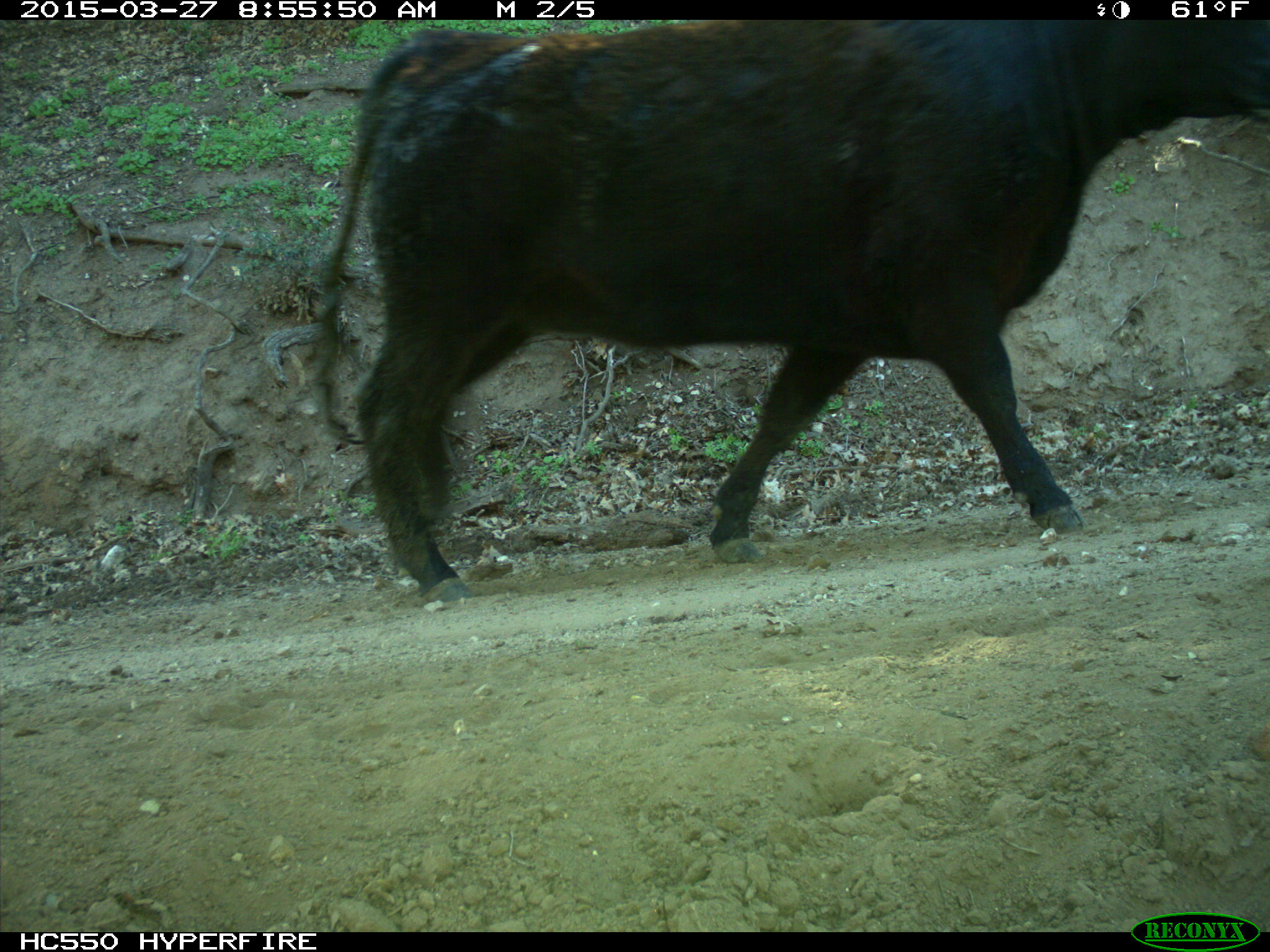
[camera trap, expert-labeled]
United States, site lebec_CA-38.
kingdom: Animalia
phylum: Chordata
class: Mammalia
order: Artiodactyla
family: Bovidae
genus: Bos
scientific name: Bos taurus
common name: domestic cow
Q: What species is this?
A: Bos taurus (domestic cow).